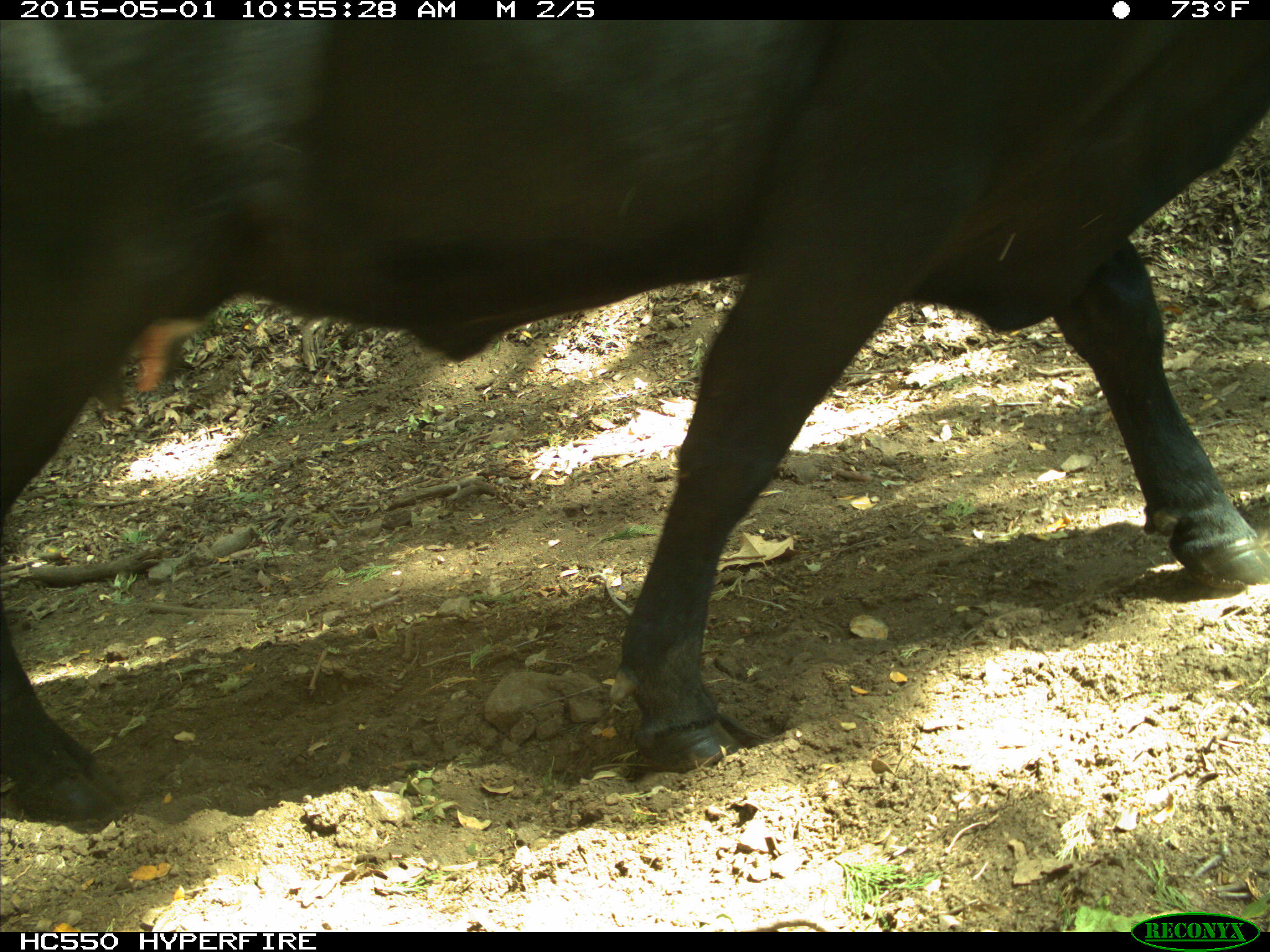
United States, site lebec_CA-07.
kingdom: Animalia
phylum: Chordata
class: Mammalia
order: Artiodactyla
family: Bovidae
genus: Bos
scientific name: Bos taurus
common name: domestic cow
Bos taurus (domestic cow).